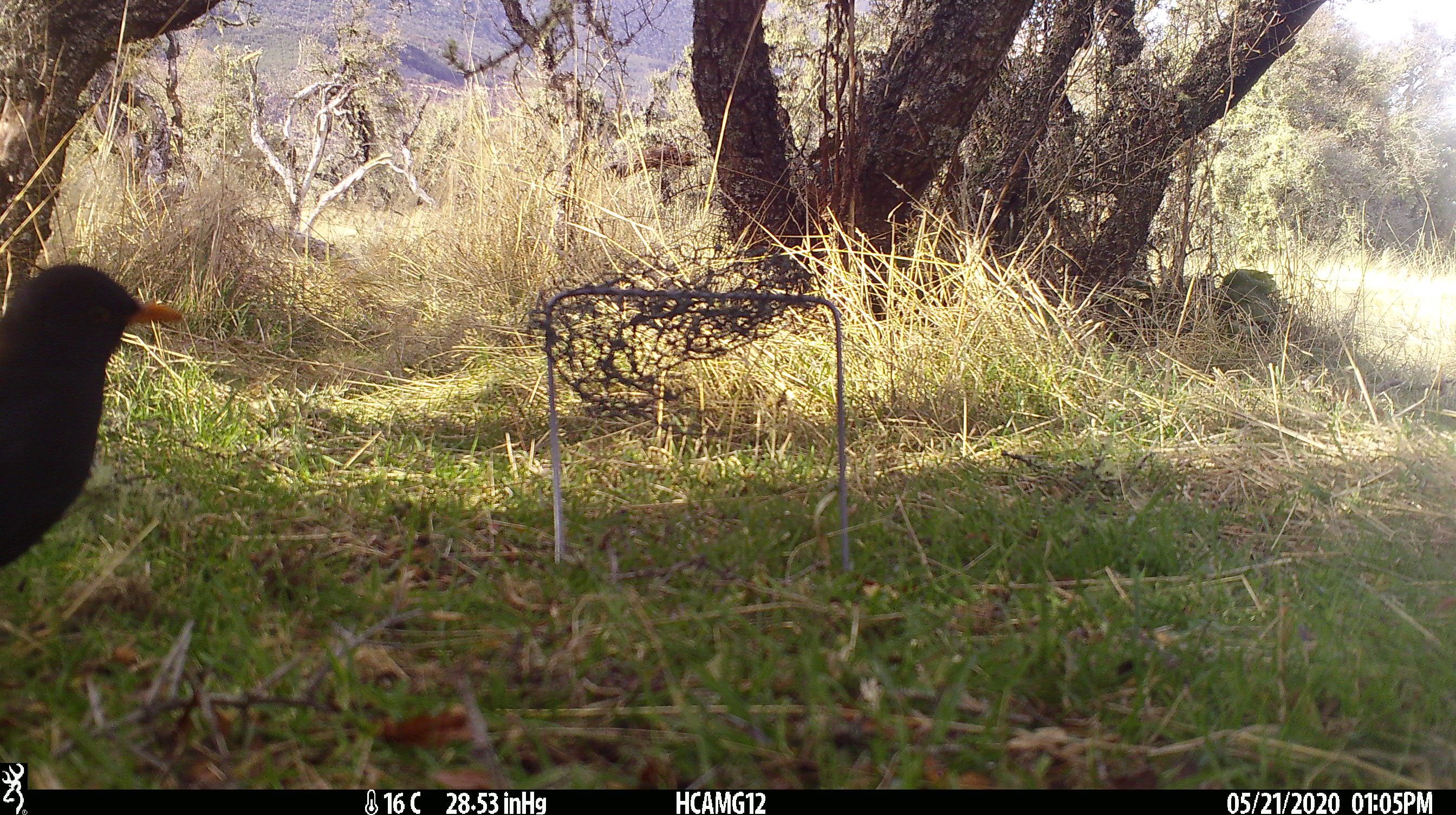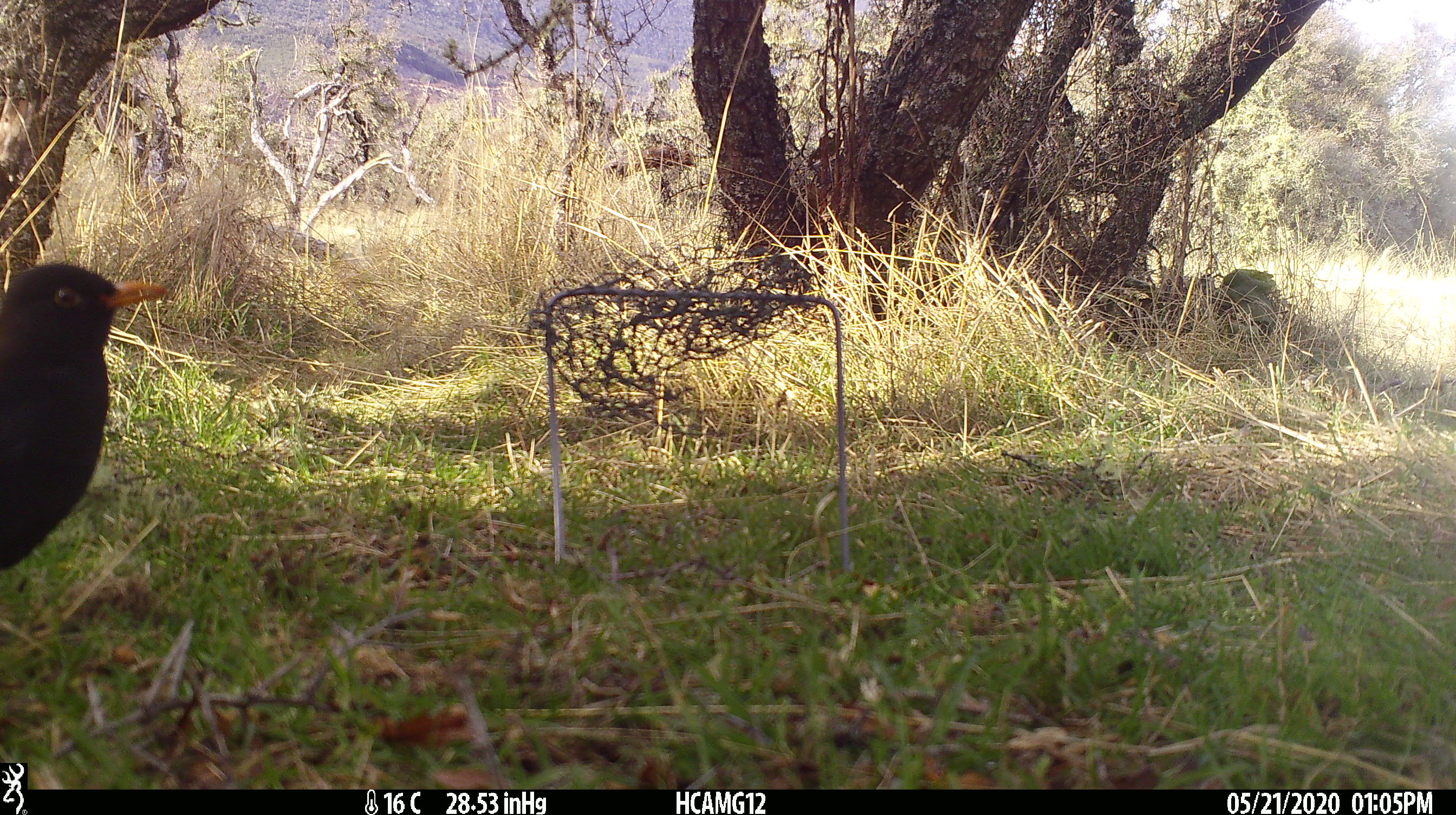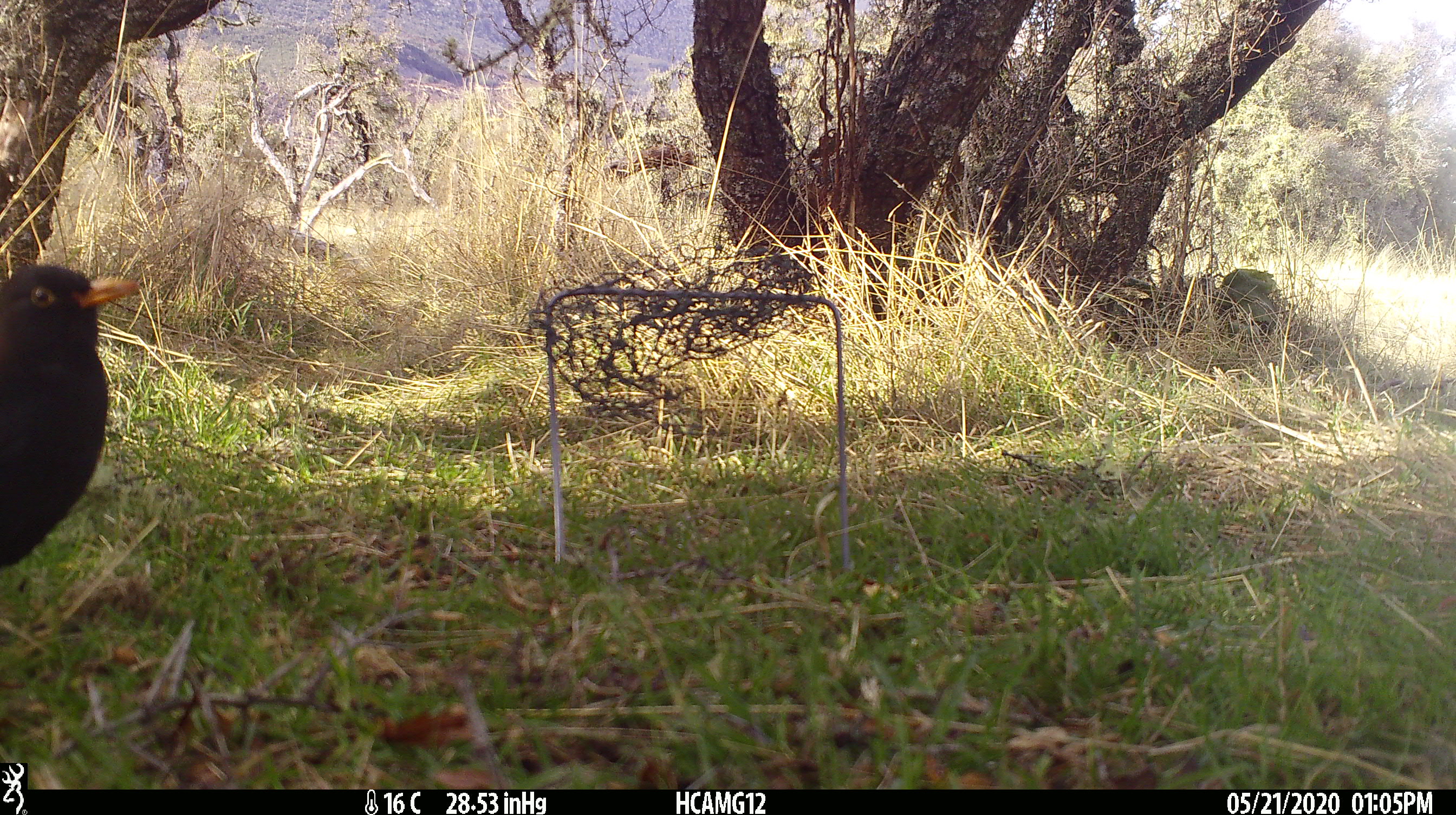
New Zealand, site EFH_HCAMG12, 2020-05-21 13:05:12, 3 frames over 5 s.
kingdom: Animalia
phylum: Chordata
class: Aves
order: Passeriformes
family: Turdidae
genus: Turdus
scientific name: Turdus merula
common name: eurasian blackbird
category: blackbird